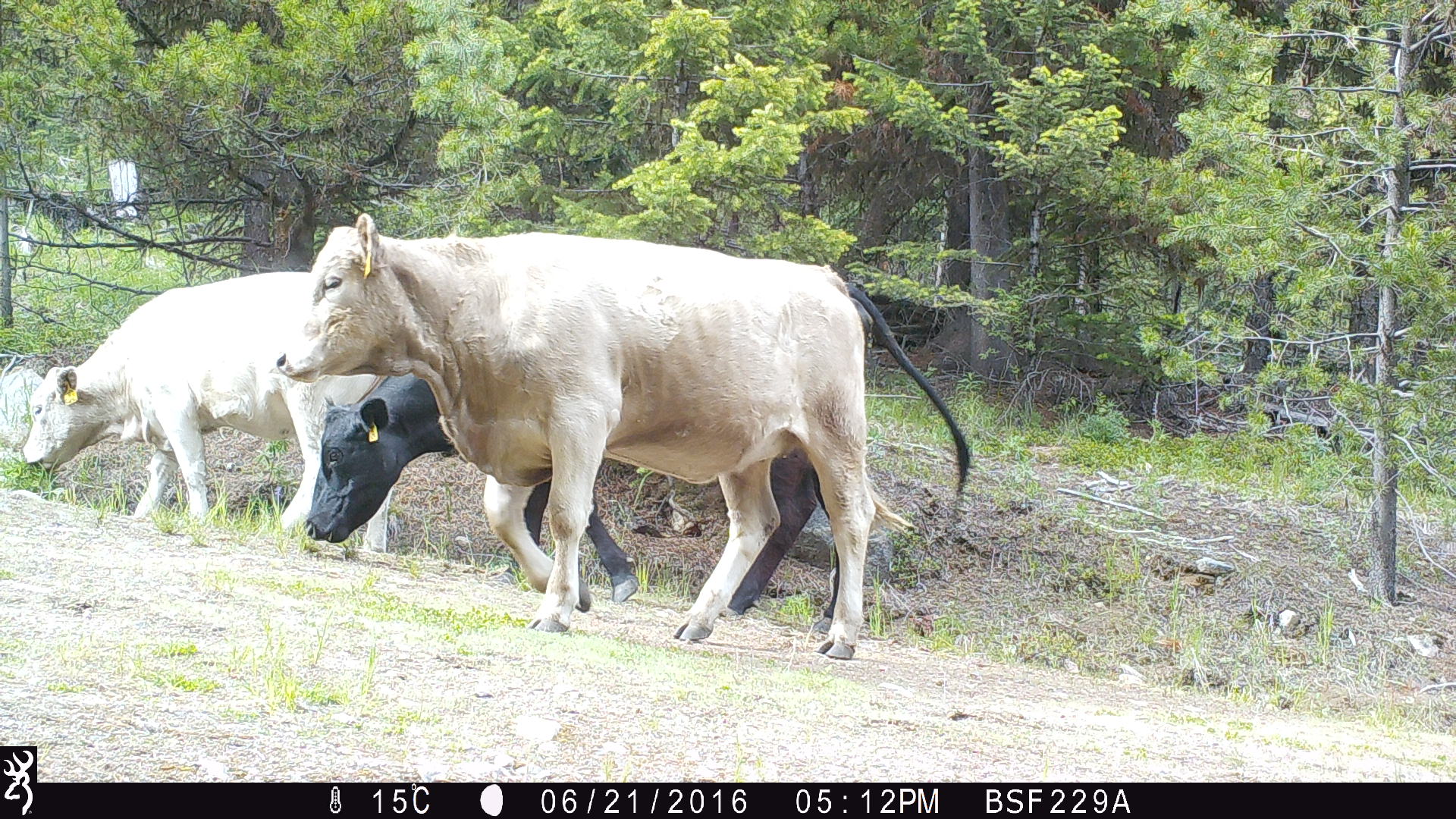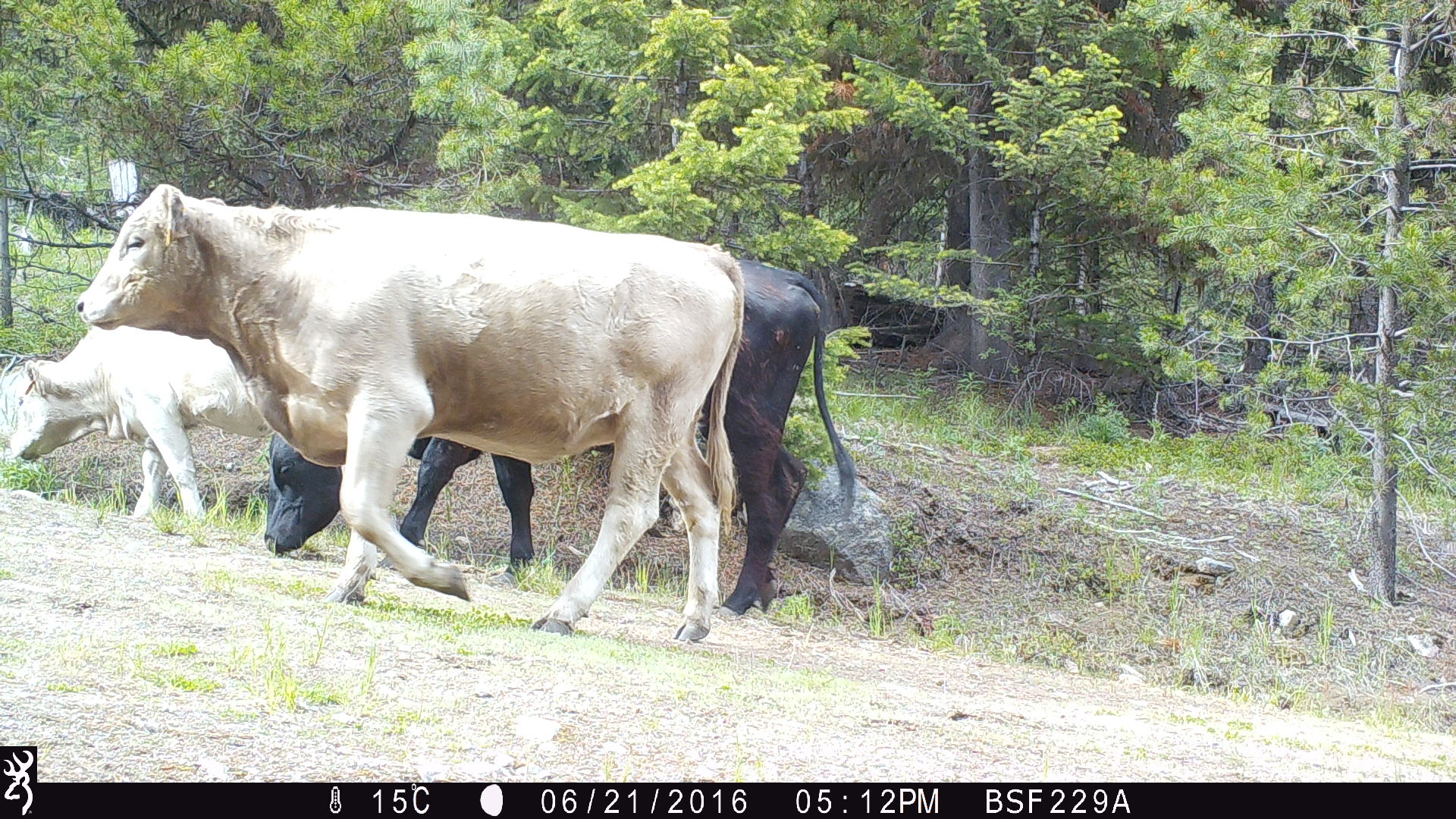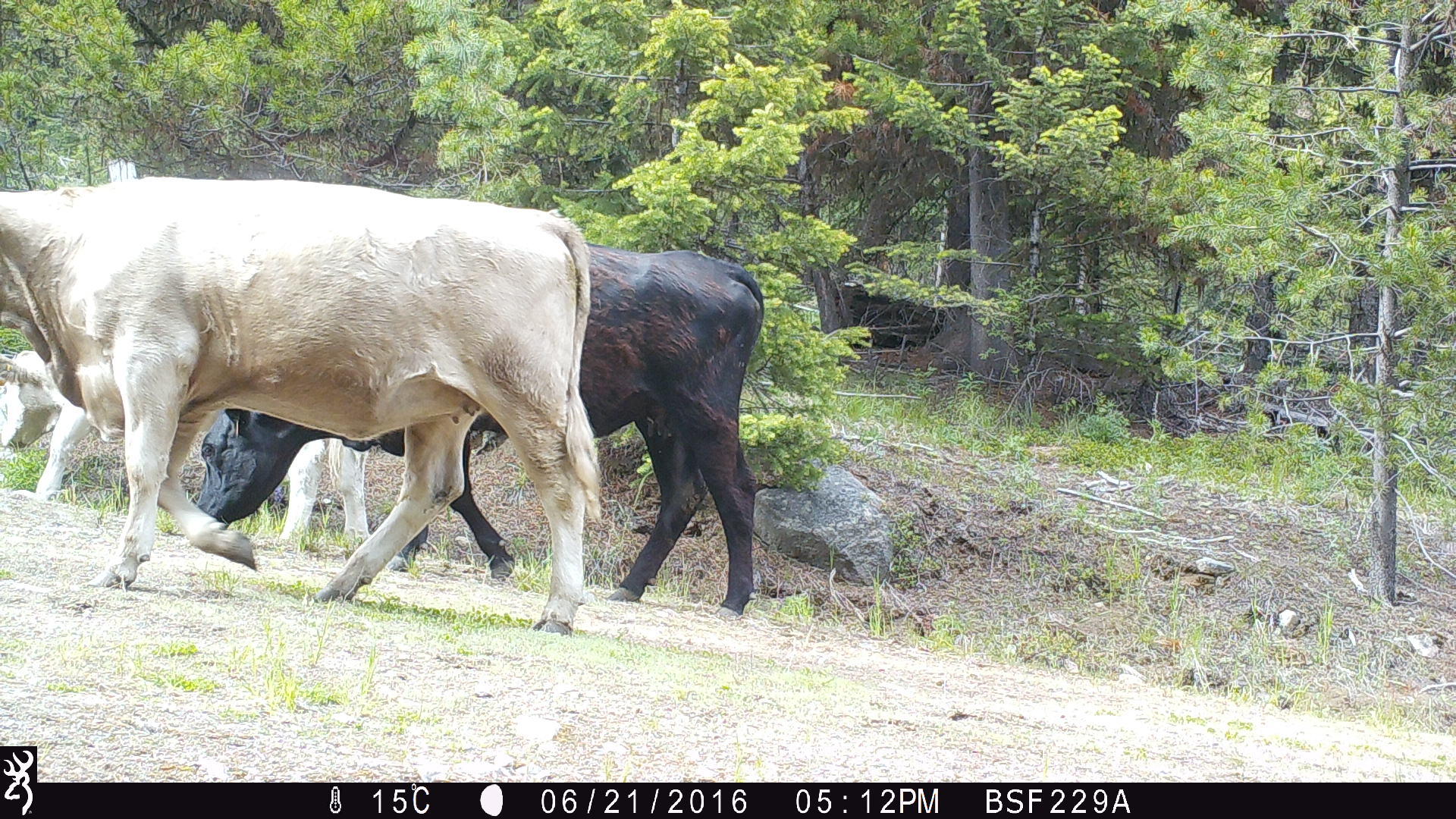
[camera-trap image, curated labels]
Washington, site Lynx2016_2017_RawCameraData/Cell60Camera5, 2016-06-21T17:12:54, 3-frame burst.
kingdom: Animalia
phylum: Chordata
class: Mammalia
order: Artiodactyla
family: Bovidae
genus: Bos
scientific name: Bos taurus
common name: domestic cattle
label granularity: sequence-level